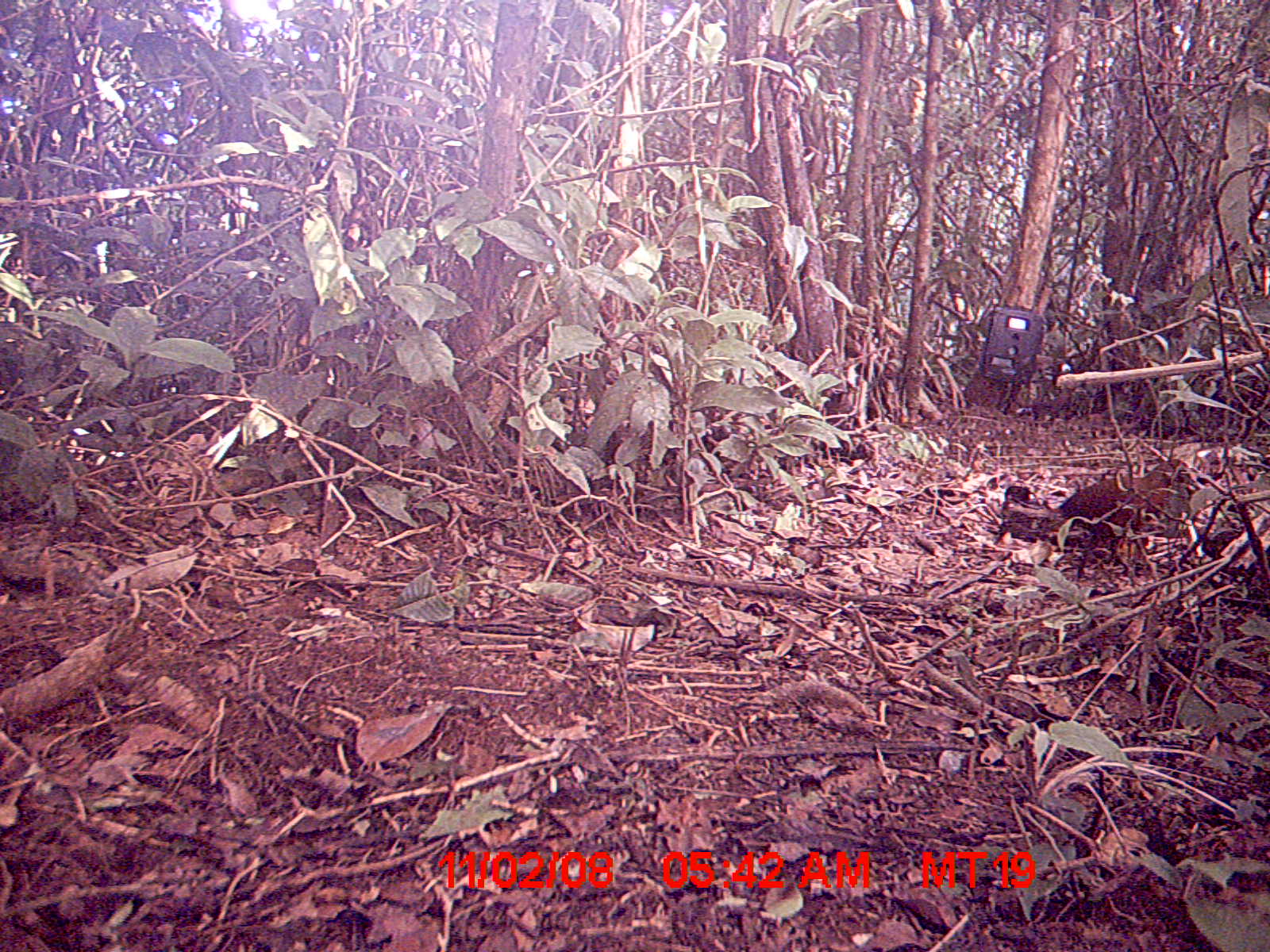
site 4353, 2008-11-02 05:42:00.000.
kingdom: Animalia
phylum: Chordata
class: Aves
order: Gruiformes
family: Sarothruridae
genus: Mentocrex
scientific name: Mentocrex kioloides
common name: madagascar wood rail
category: canirallus kioloides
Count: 1.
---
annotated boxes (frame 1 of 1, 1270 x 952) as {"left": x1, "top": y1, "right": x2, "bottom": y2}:
canirallus kioloides: {"left": 1049, "top": 457, "right": 1201, "bottom": 586}